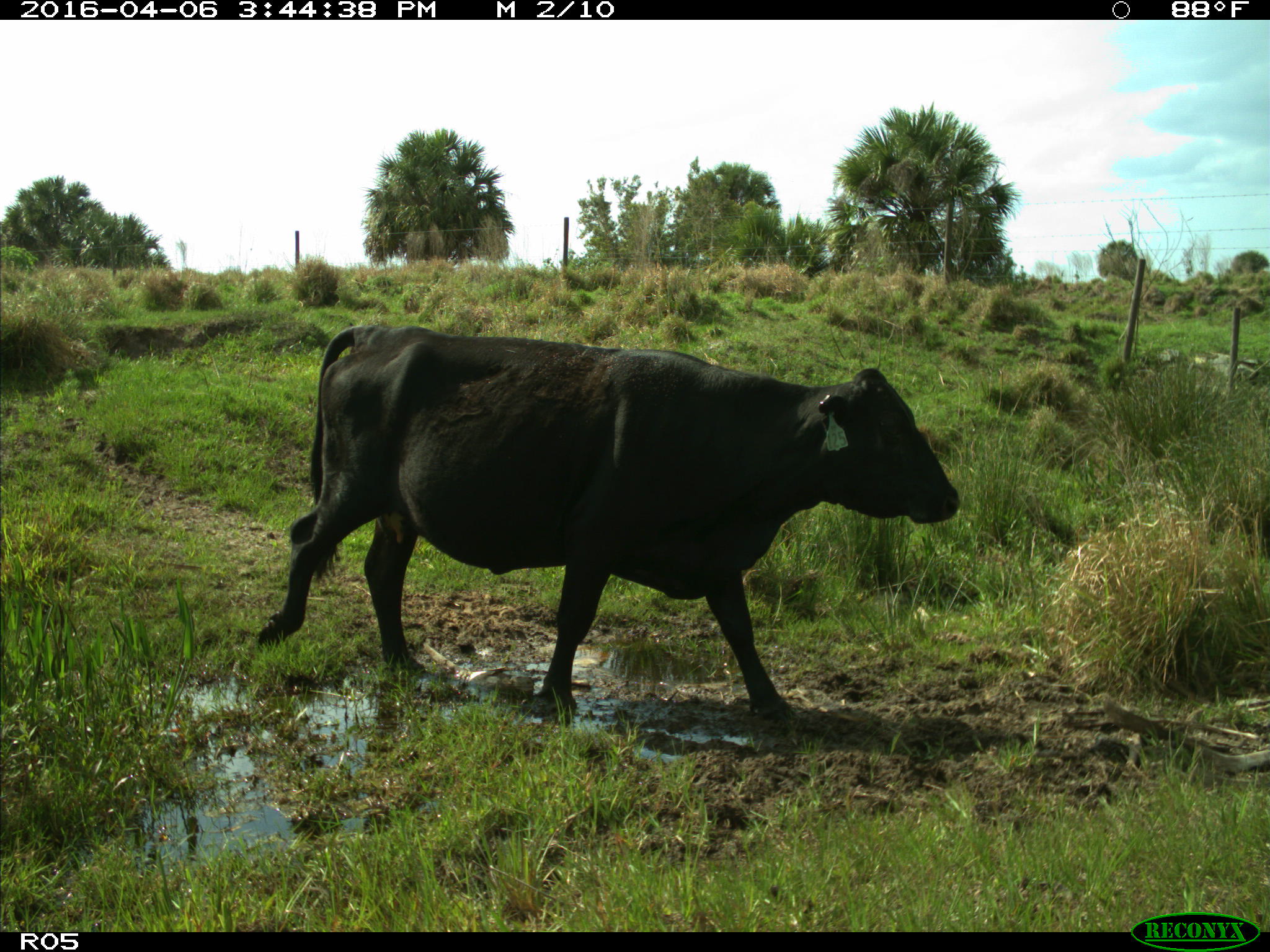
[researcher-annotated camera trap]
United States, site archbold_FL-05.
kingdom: Animalia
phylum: Chordata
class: Mammalia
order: Artiodactyla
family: Bovidae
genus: Bos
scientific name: Bos taurus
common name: domestic cow